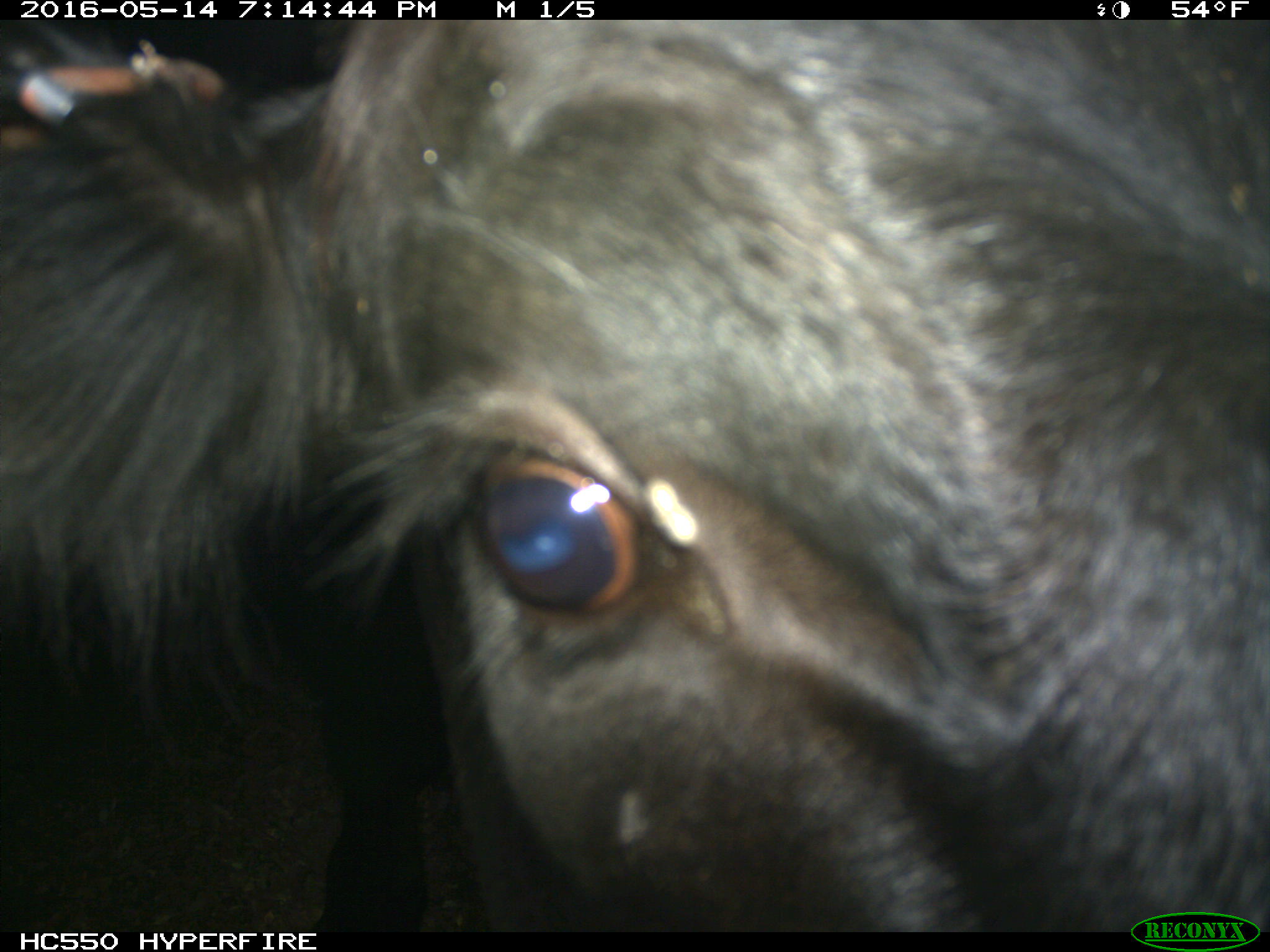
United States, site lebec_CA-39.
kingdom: Animalia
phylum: Chordata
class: Mammalia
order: Artiodactyla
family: Bovidae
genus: Bos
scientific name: Bos taurus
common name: domestic cow